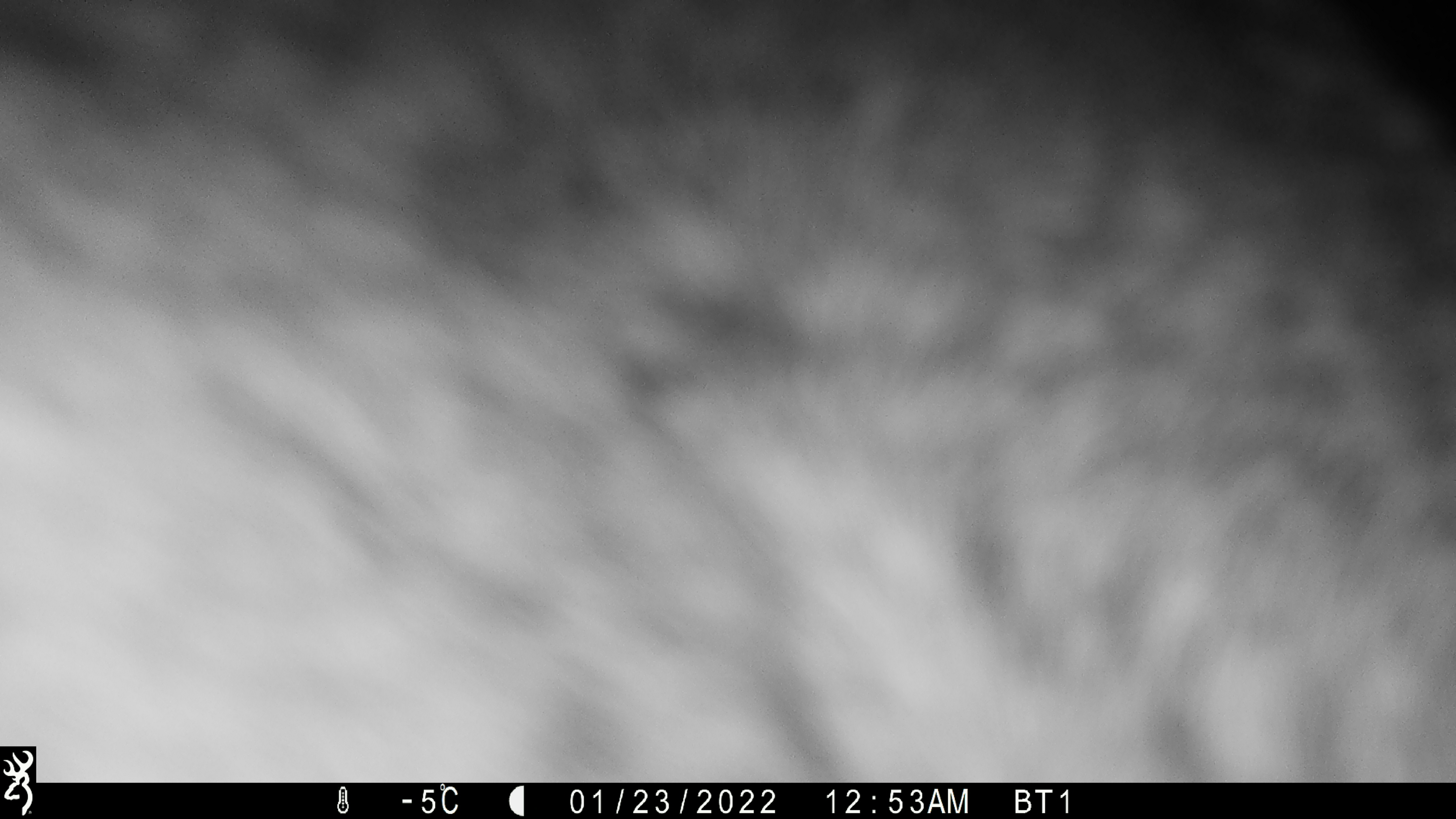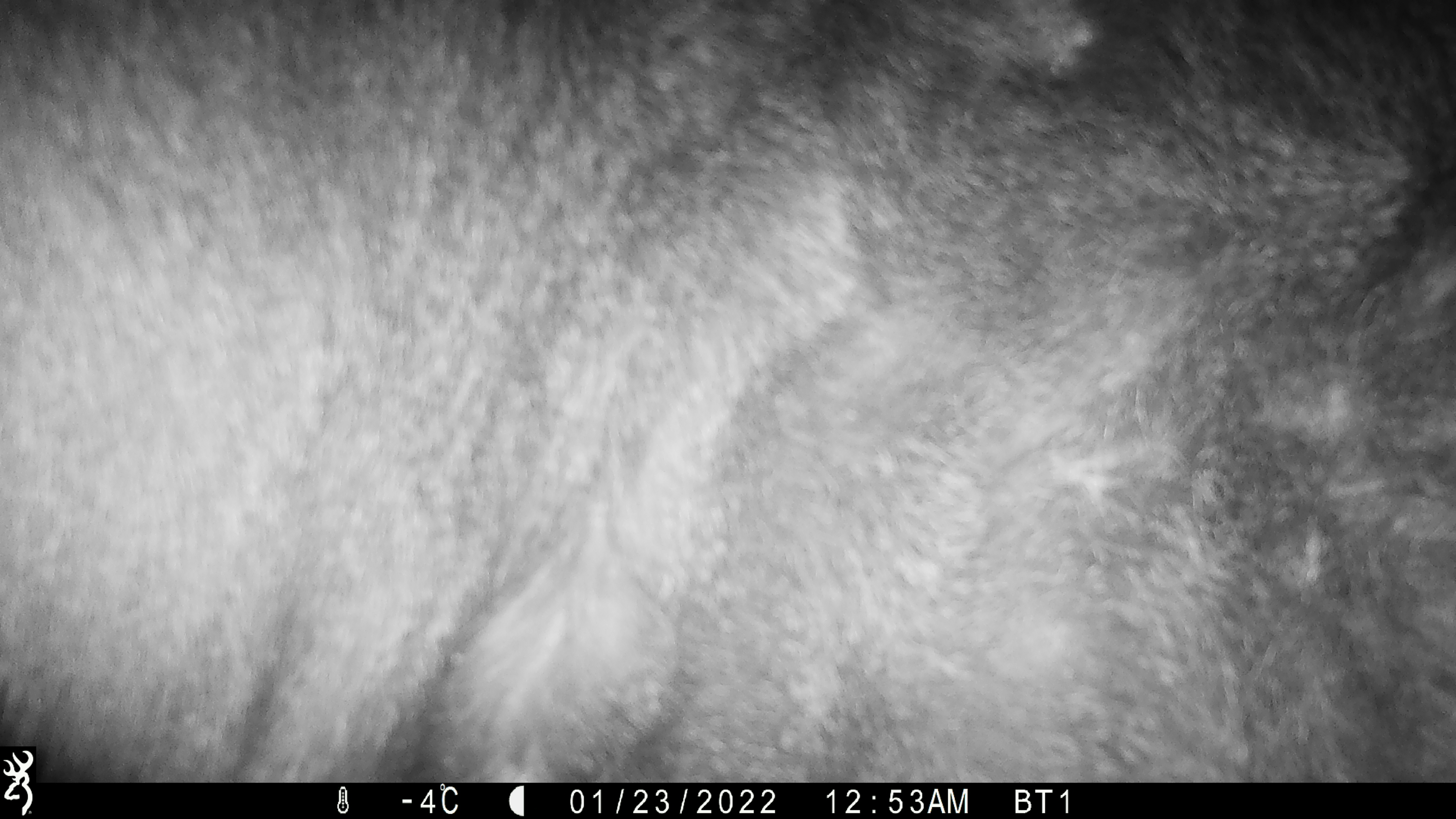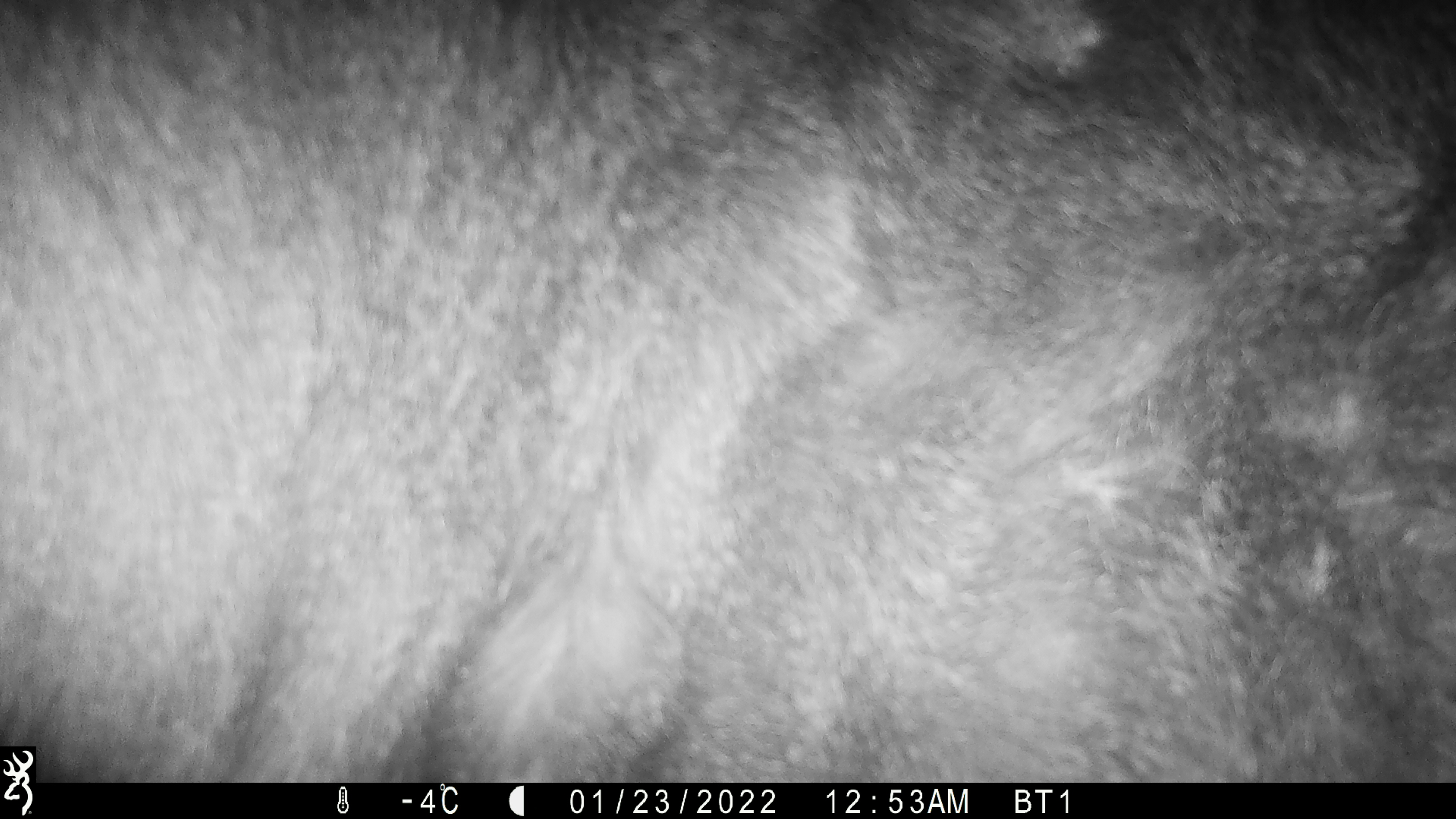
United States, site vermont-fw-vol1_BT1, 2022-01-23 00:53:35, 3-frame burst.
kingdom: Animalia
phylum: Chordata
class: Mammalia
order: Artiodactyla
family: Cervidae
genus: Alces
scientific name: Alces alces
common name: moose